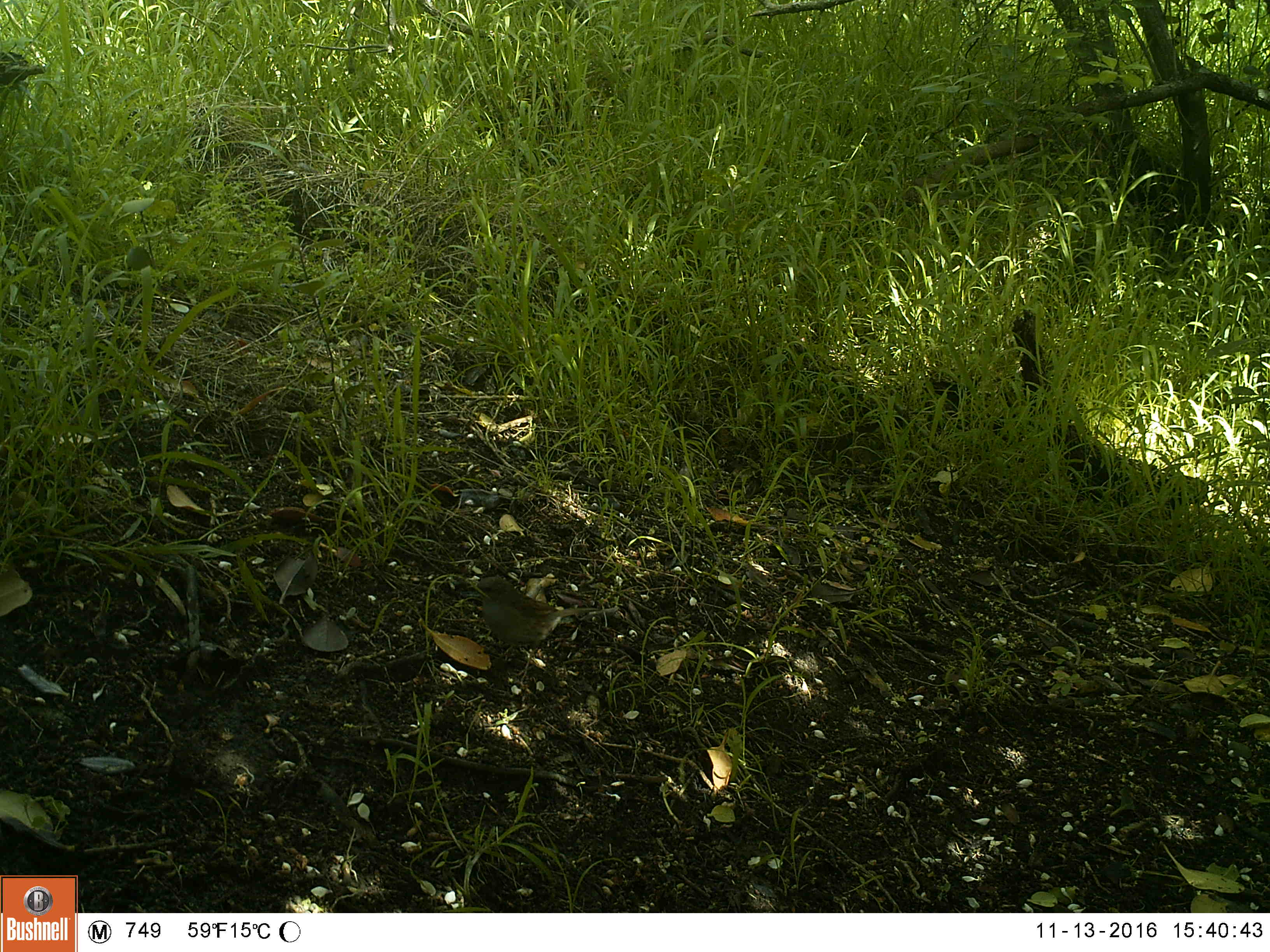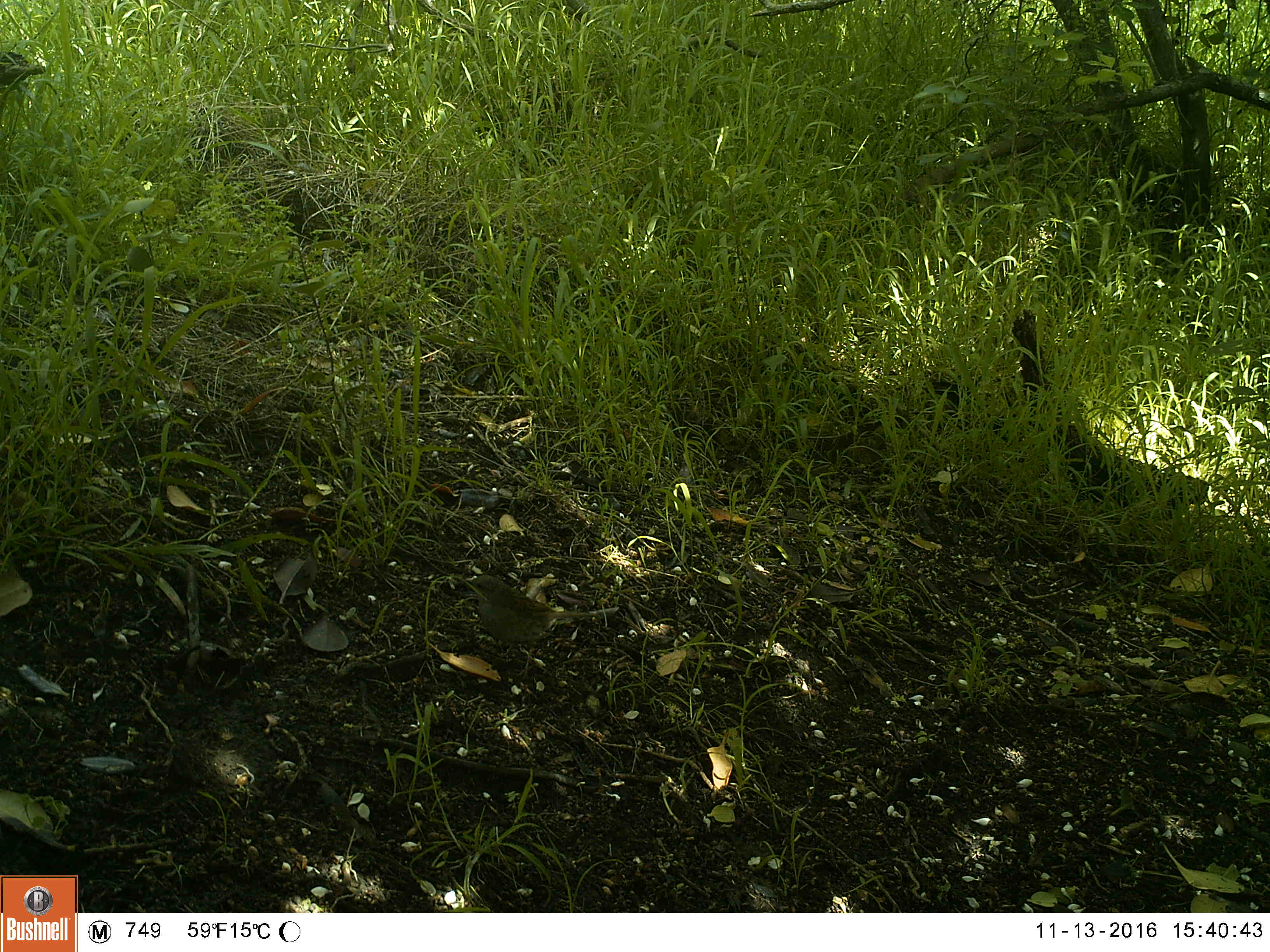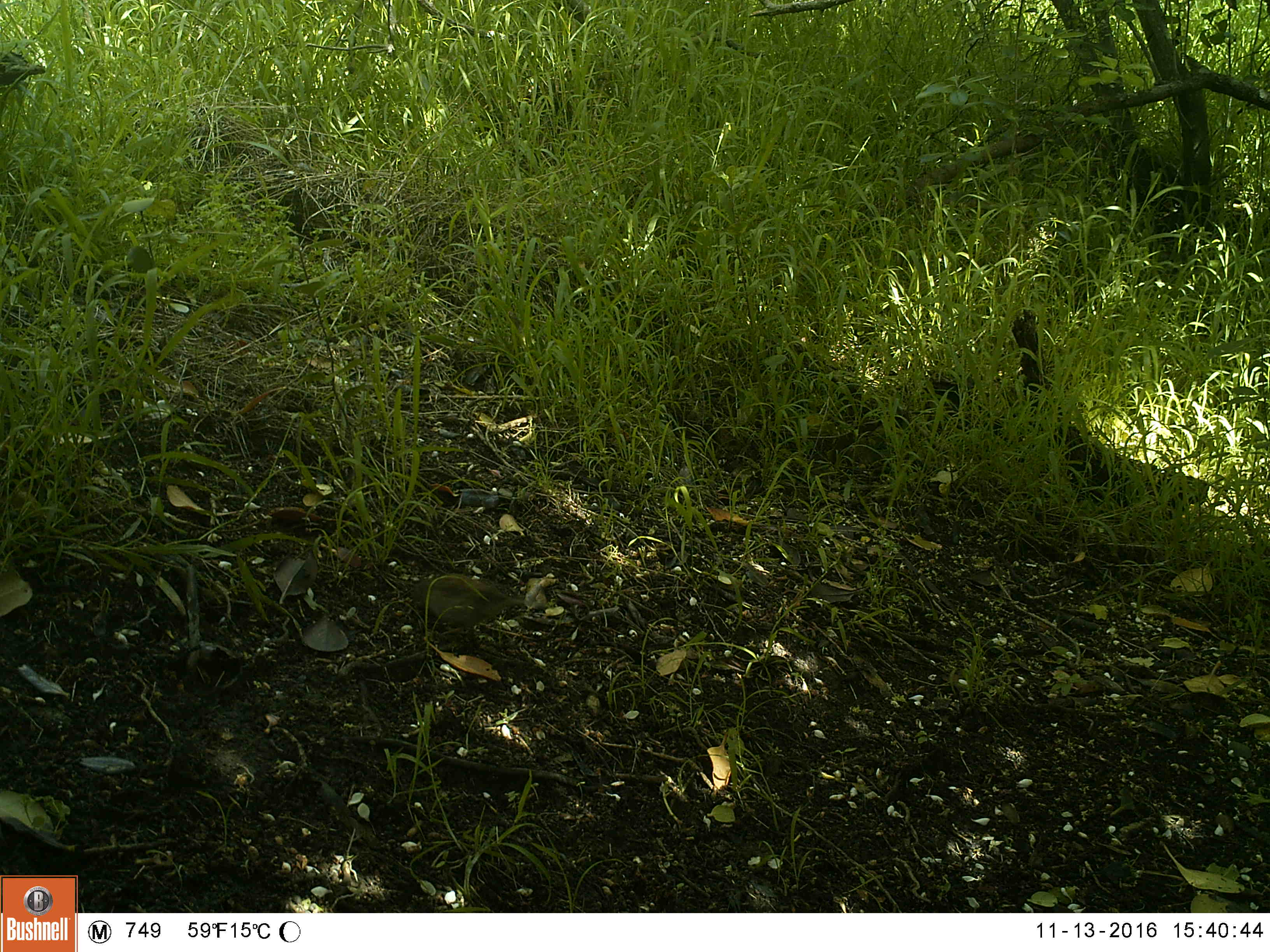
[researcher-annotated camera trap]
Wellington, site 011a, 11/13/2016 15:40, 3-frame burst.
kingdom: Animalia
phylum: Chordata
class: Aves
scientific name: Aves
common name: bird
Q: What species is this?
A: Bird (Aves).